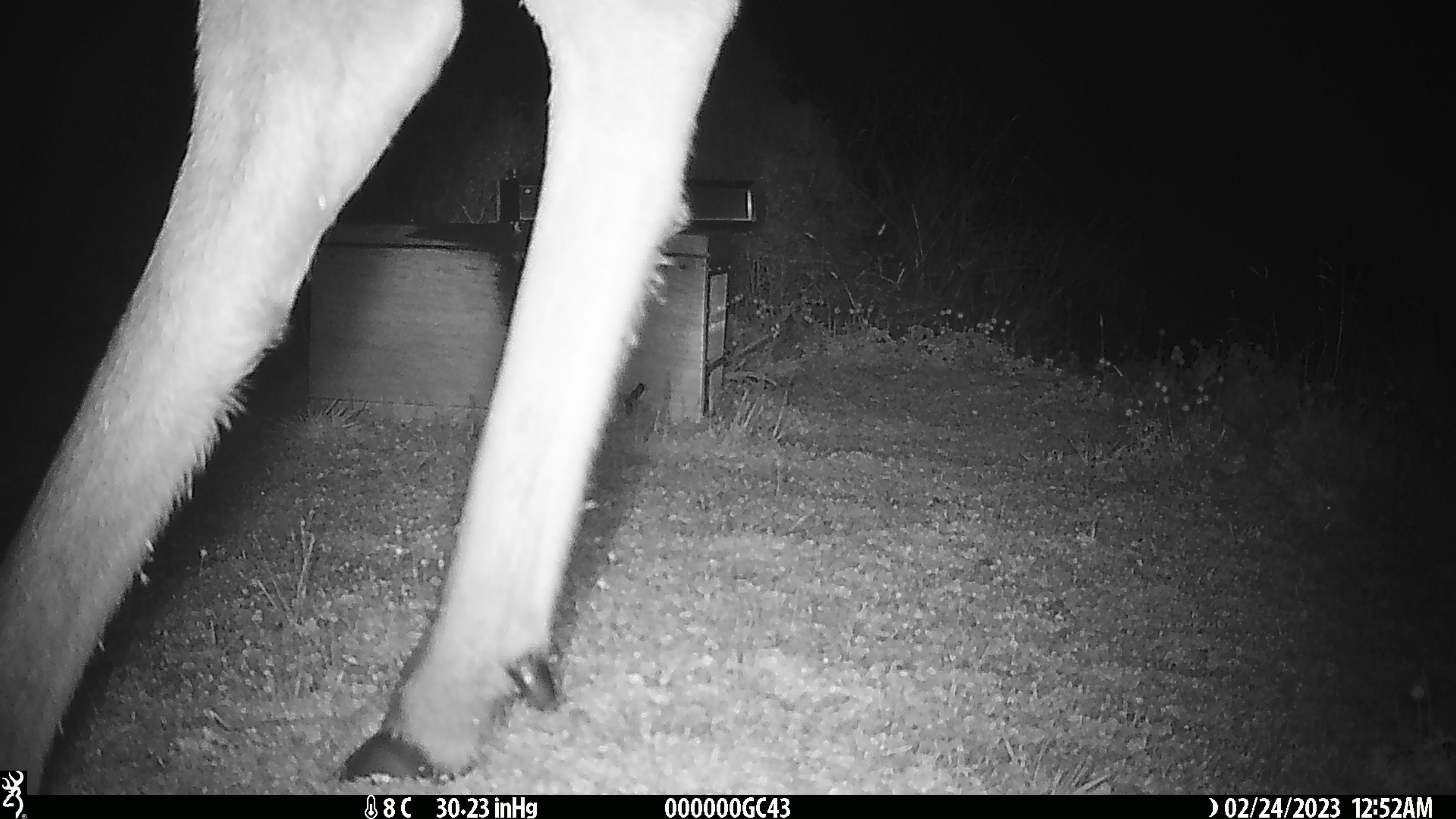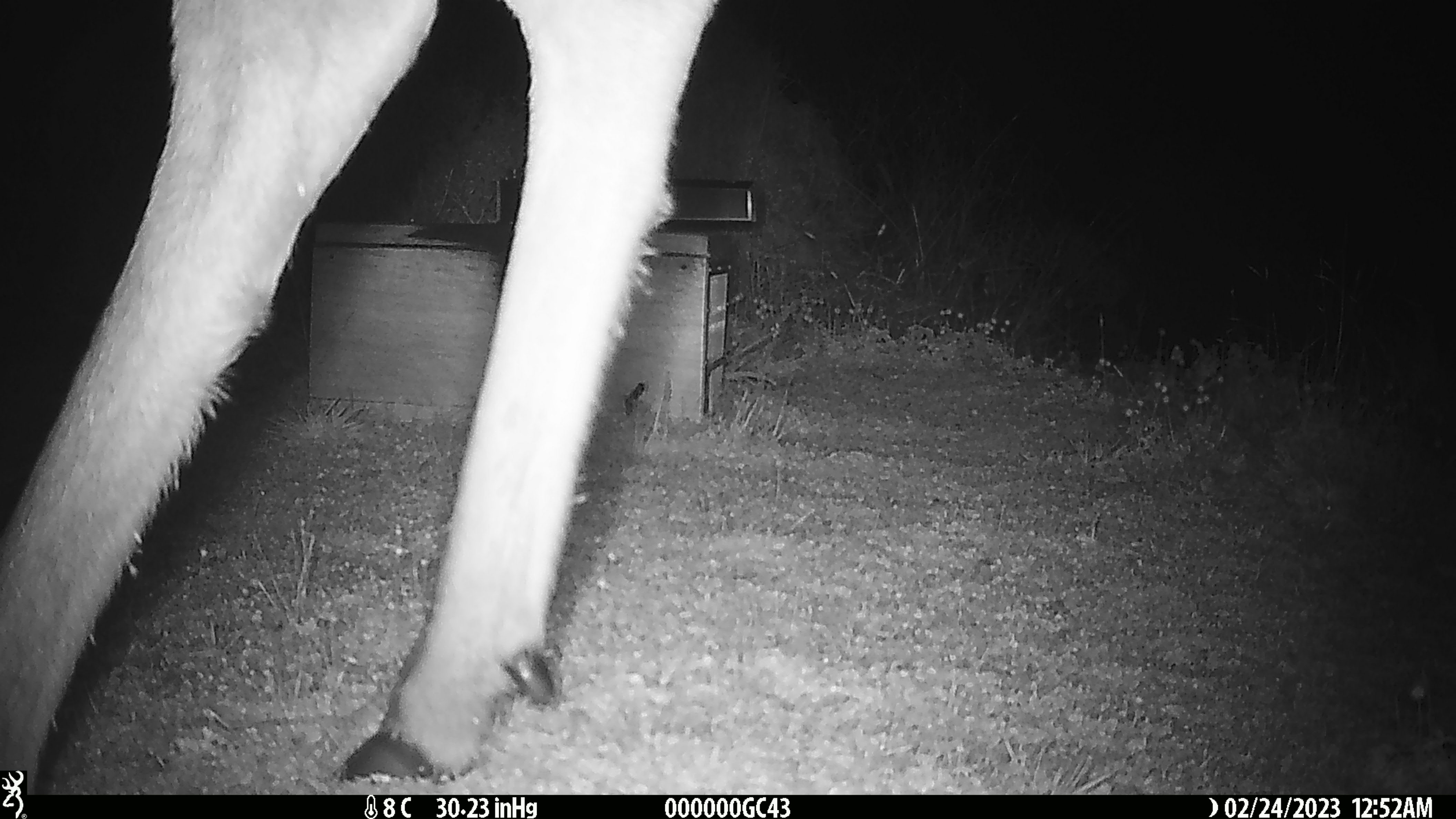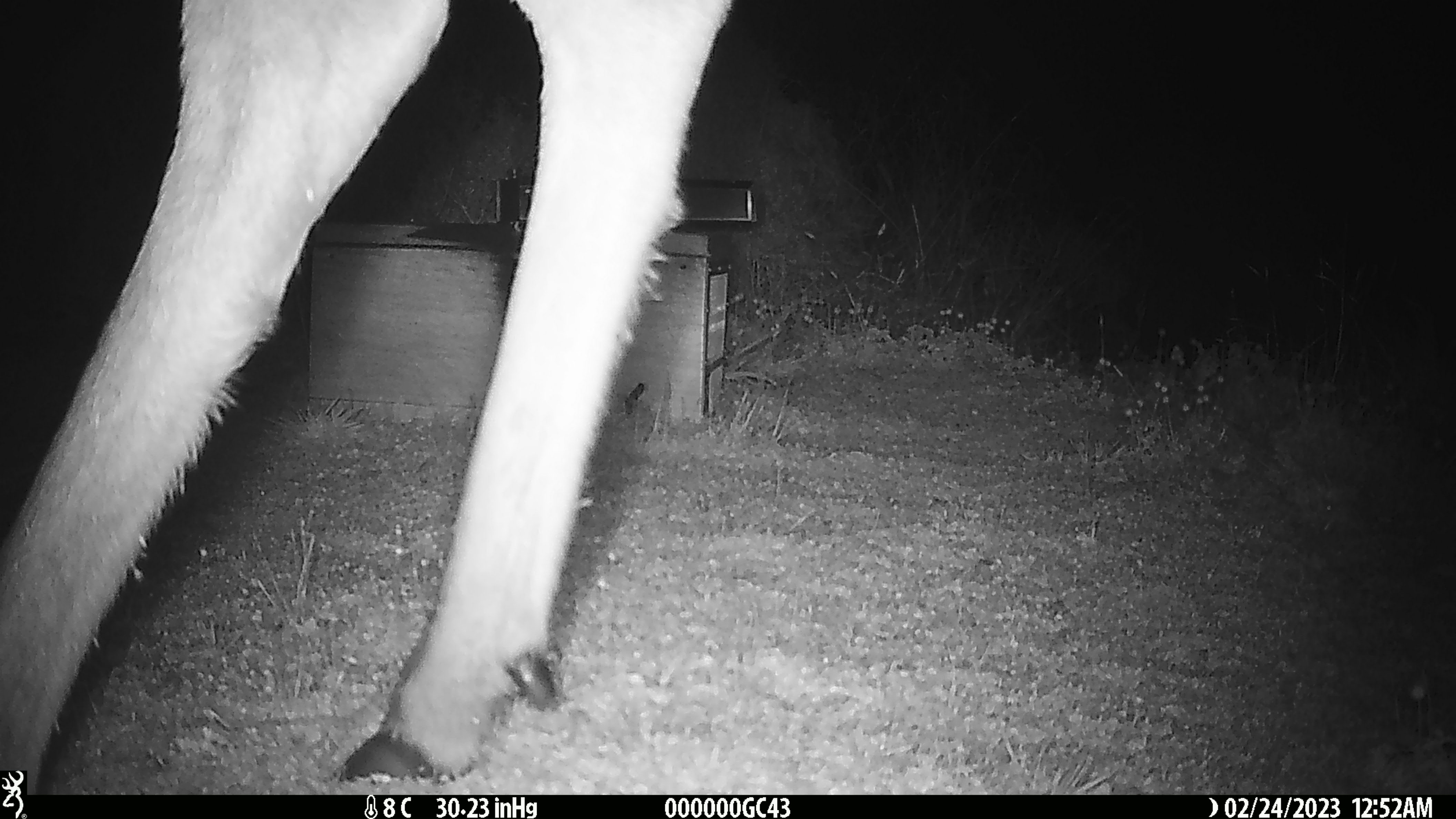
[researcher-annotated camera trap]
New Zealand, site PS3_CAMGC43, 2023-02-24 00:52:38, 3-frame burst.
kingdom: Animalia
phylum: Chordata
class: Mammalia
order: Artiodactyla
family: Cervidae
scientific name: Cervidae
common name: deer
Deer (Cervidae).